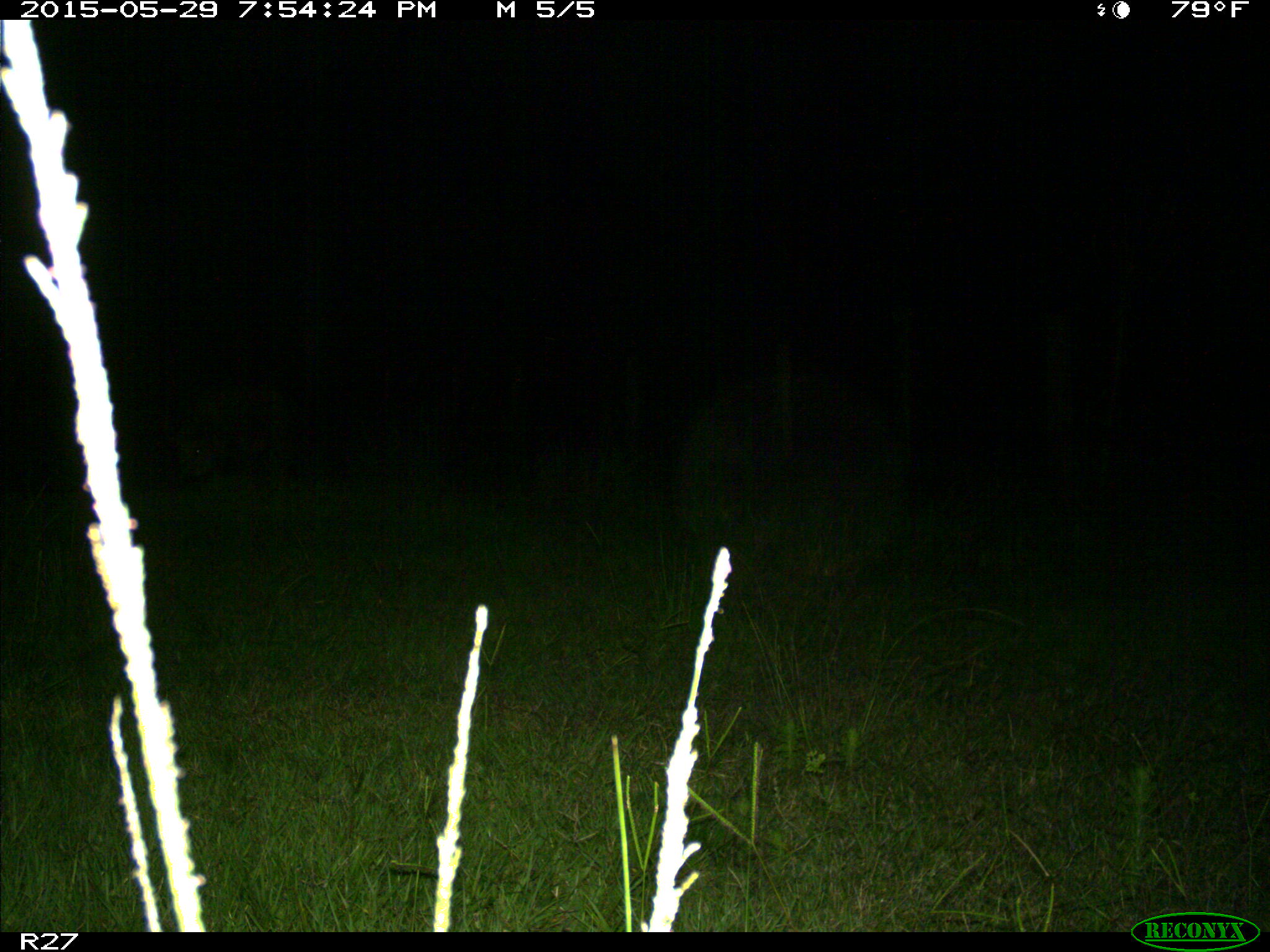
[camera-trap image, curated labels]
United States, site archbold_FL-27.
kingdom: Animalia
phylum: Chordata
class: Mammalia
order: Artiodactyla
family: Suidae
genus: Sus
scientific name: Sus scrofa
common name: wild boar